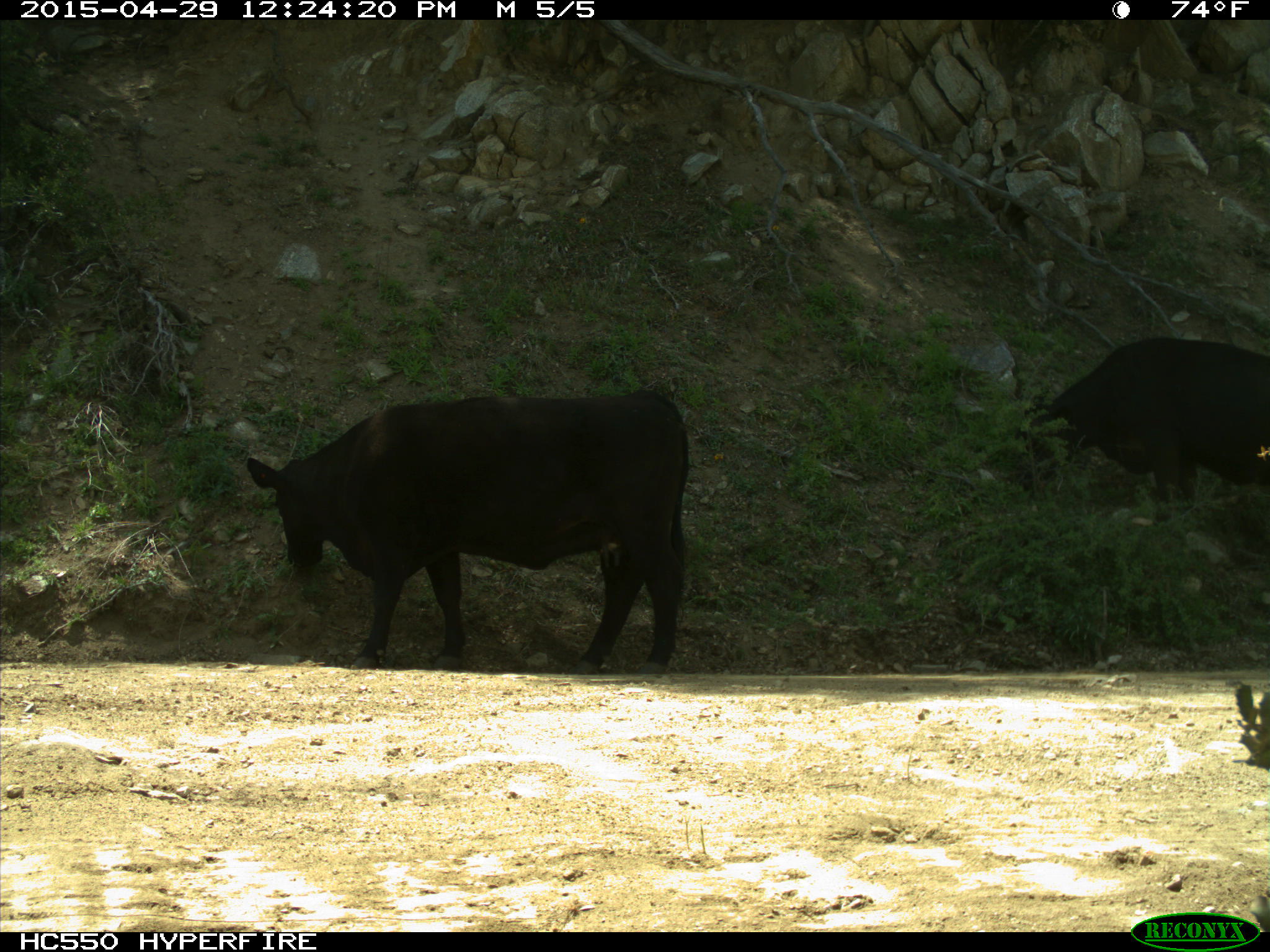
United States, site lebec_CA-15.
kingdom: Animalia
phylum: Chordata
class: Mammalia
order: Artiodactyla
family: Bovidae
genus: Bos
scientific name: Bos taurus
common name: domestic cow